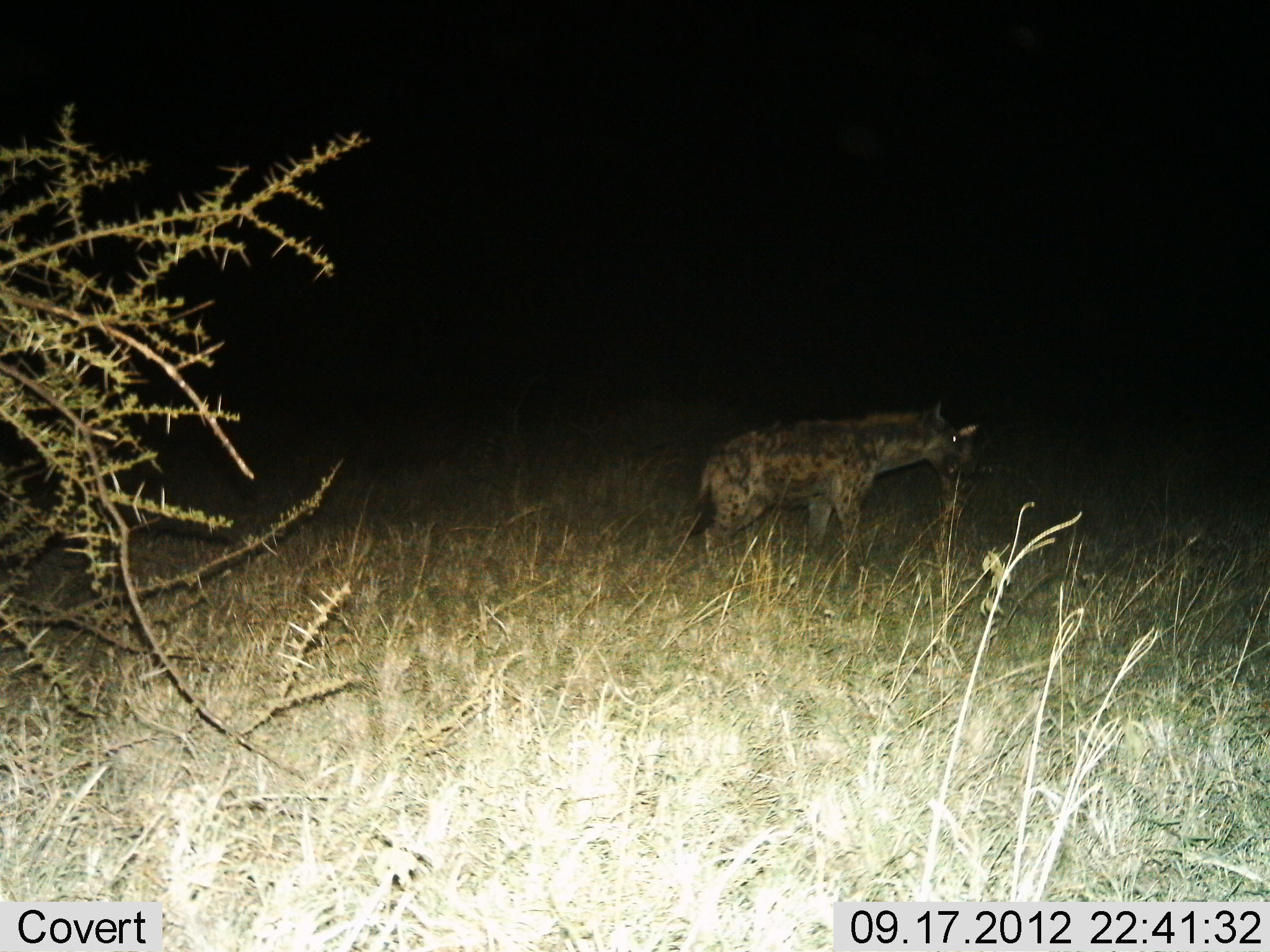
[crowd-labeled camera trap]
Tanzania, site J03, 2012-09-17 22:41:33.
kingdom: Animalia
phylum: Chordata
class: Mammalia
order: Carnivora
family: Hyaenidae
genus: Crocuta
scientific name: Crocuta crocuta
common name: spotted hyena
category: hyenaspotted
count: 1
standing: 70%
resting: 0%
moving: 30%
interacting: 0%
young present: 0%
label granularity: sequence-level